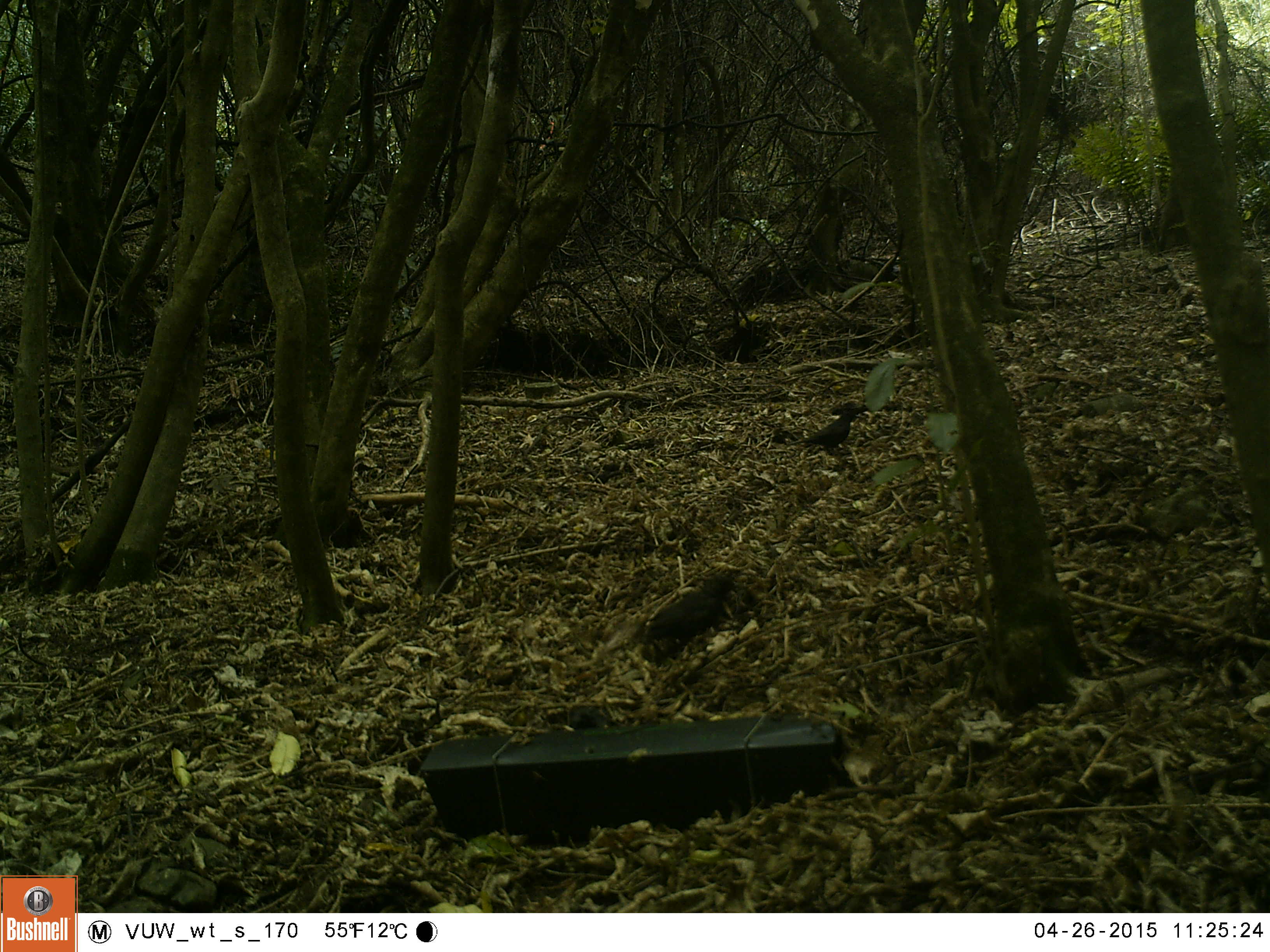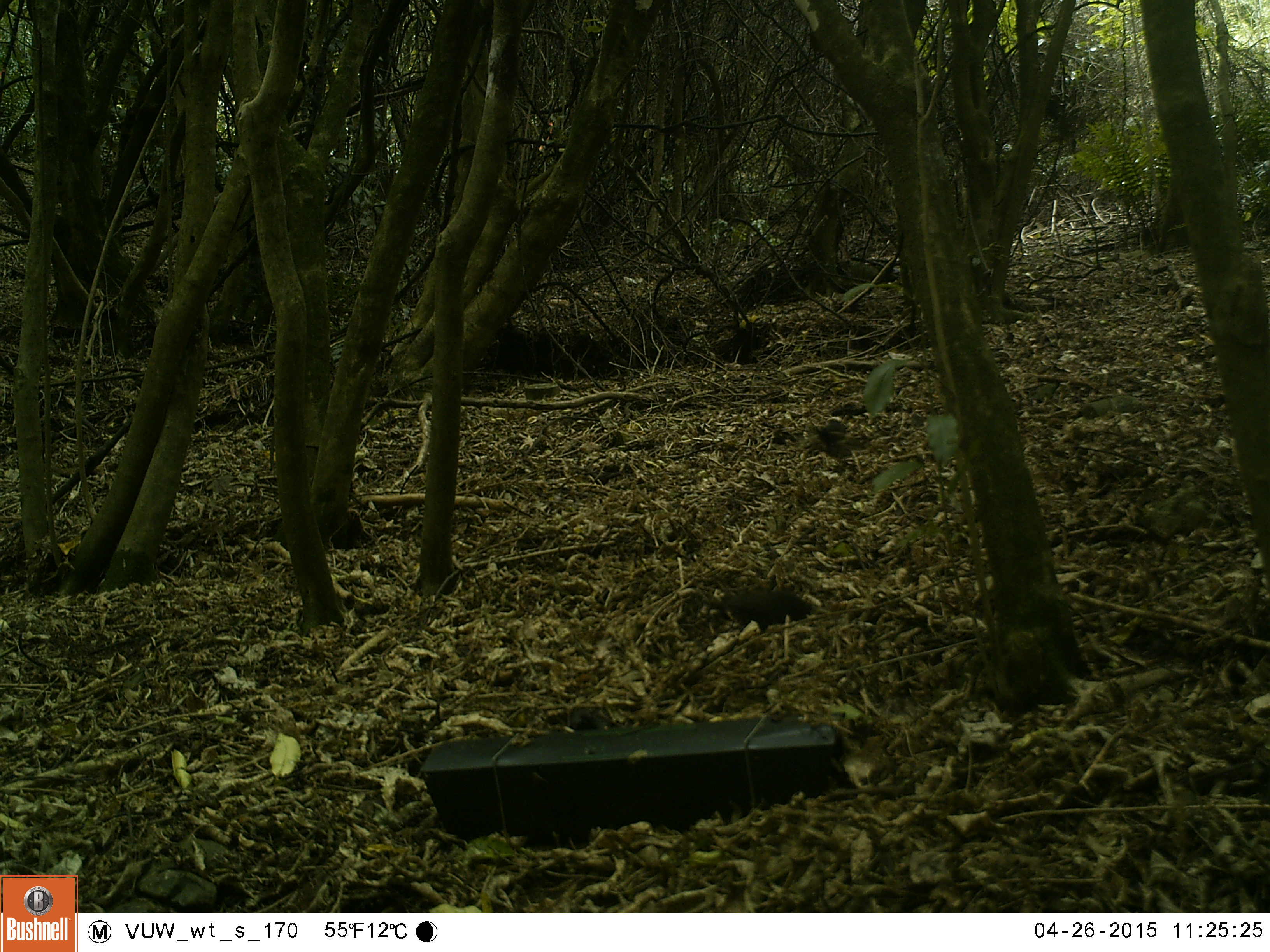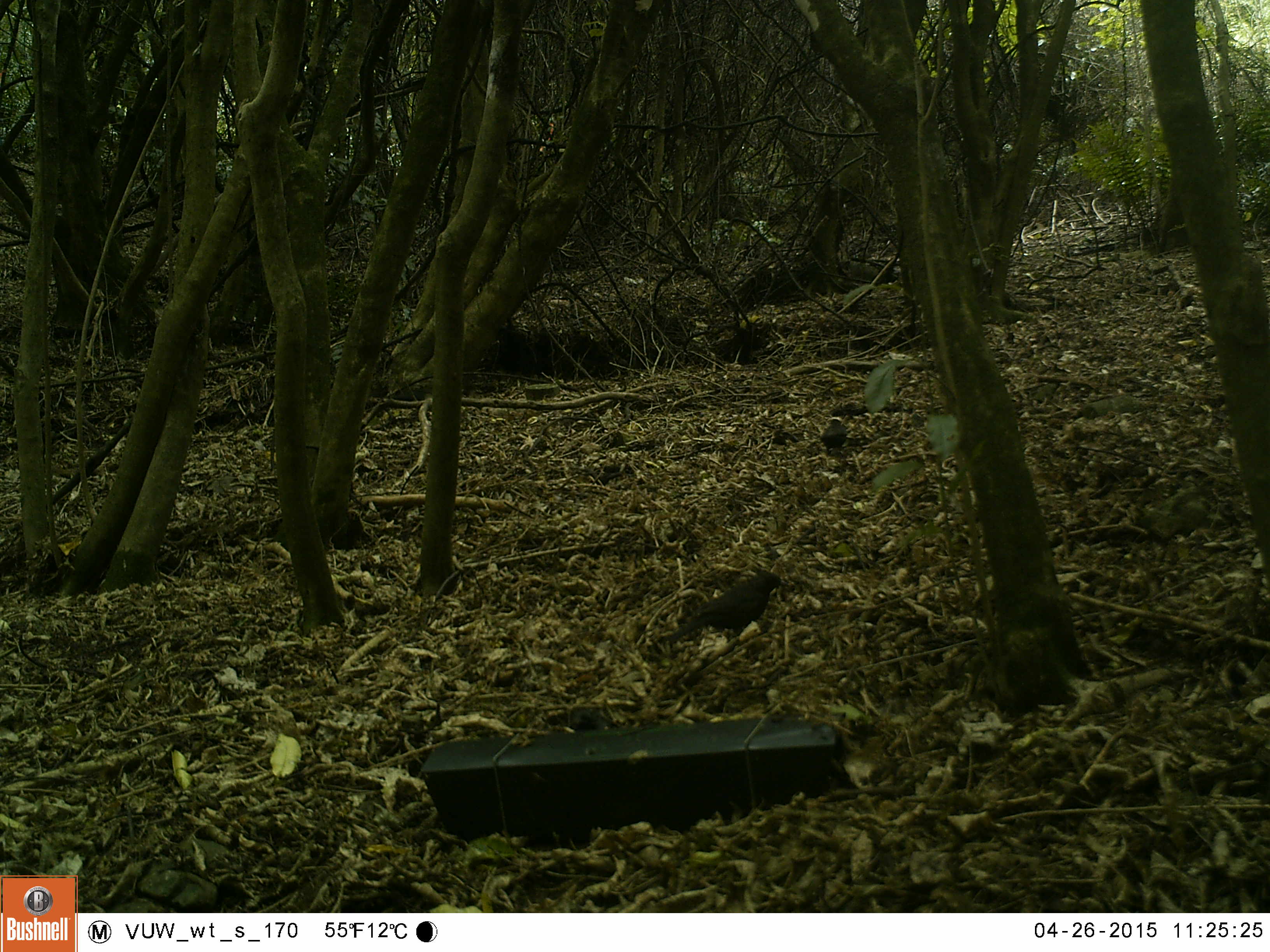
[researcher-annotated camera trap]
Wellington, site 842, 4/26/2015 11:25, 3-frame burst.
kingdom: Animalia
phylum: Chordata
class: Aves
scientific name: Aves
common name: bird